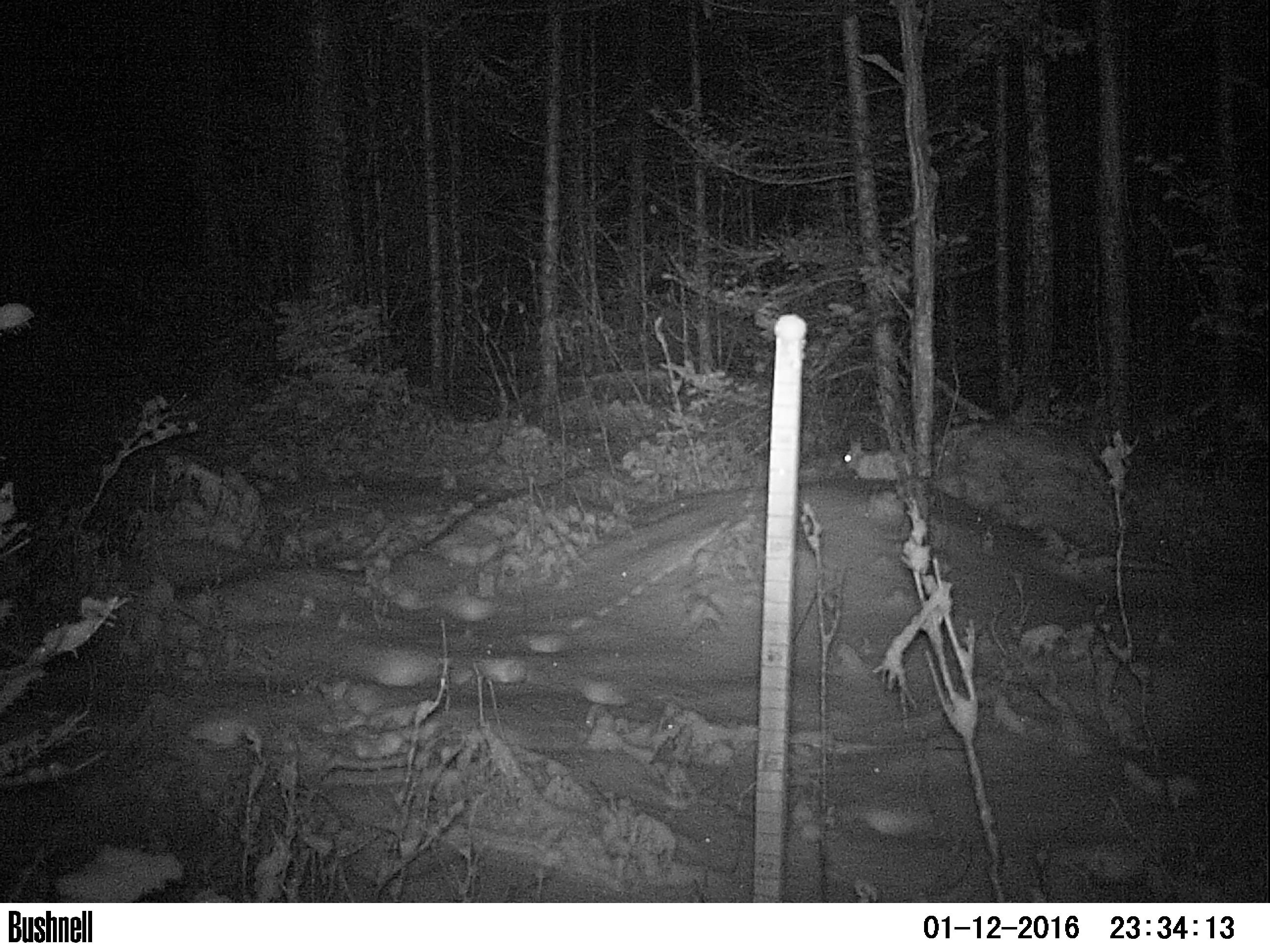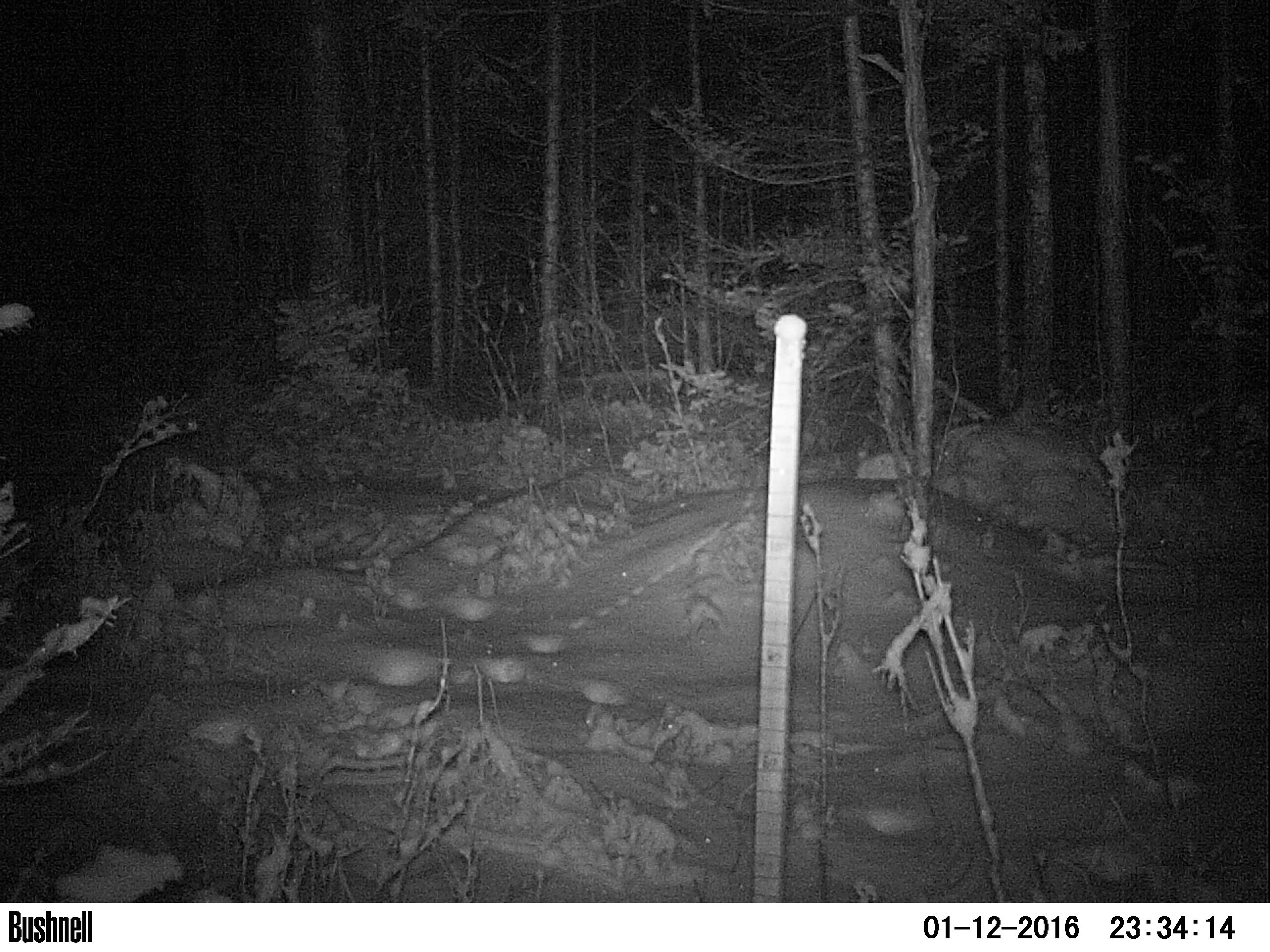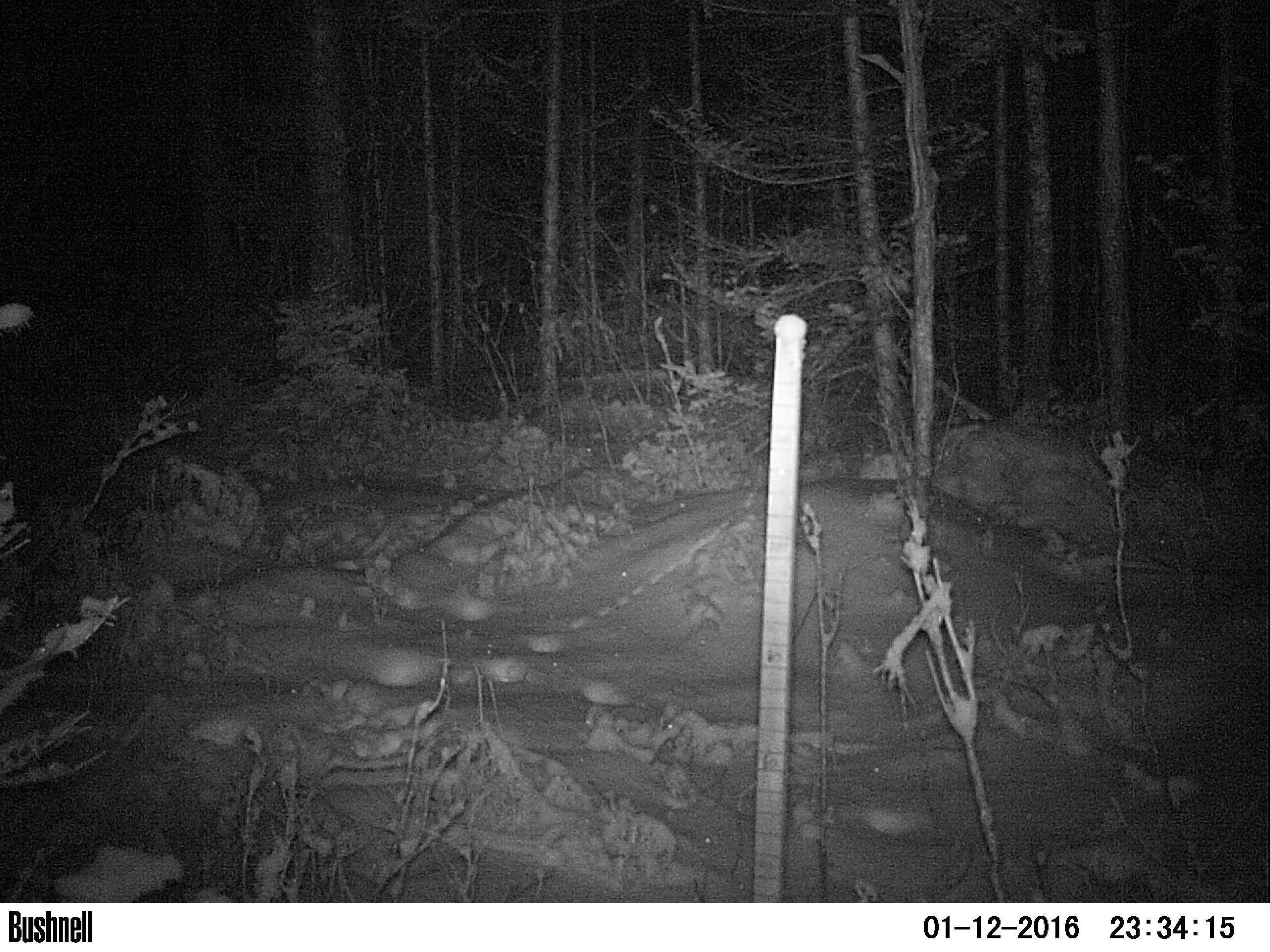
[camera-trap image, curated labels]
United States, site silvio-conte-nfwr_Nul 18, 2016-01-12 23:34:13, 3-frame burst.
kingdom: Animalia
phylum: Chordata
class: Mammalia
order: Lagomorpha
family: Leporidae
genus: Lepus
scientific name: Lepus americanus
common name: snowshoe hare